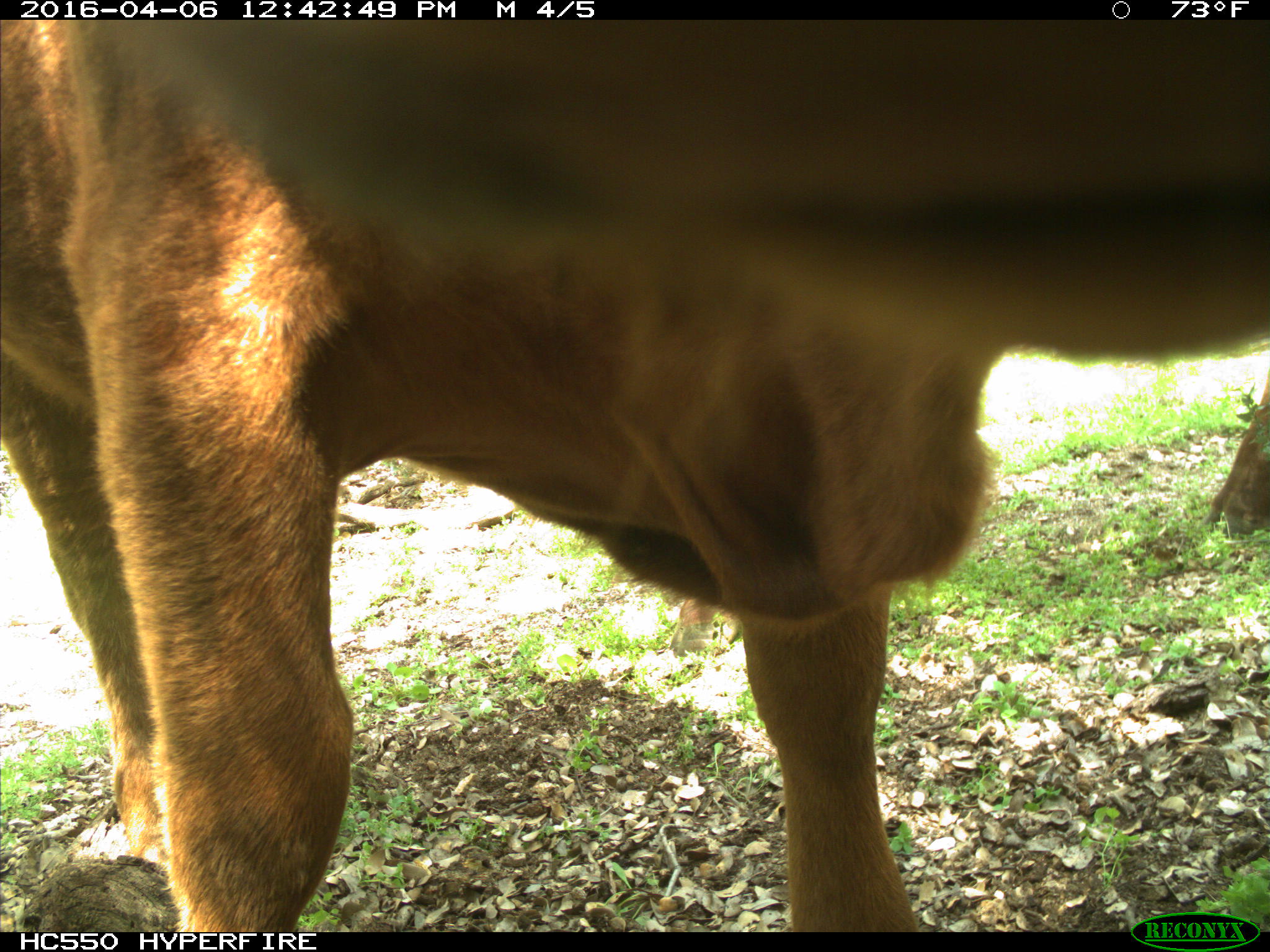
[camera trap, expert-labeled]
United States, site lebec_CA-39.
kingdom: Animalia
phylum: Chordata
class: Mammalia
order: Artiodactyla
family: Bovidae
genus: Bos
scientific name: Bos taurus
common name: domestic cow